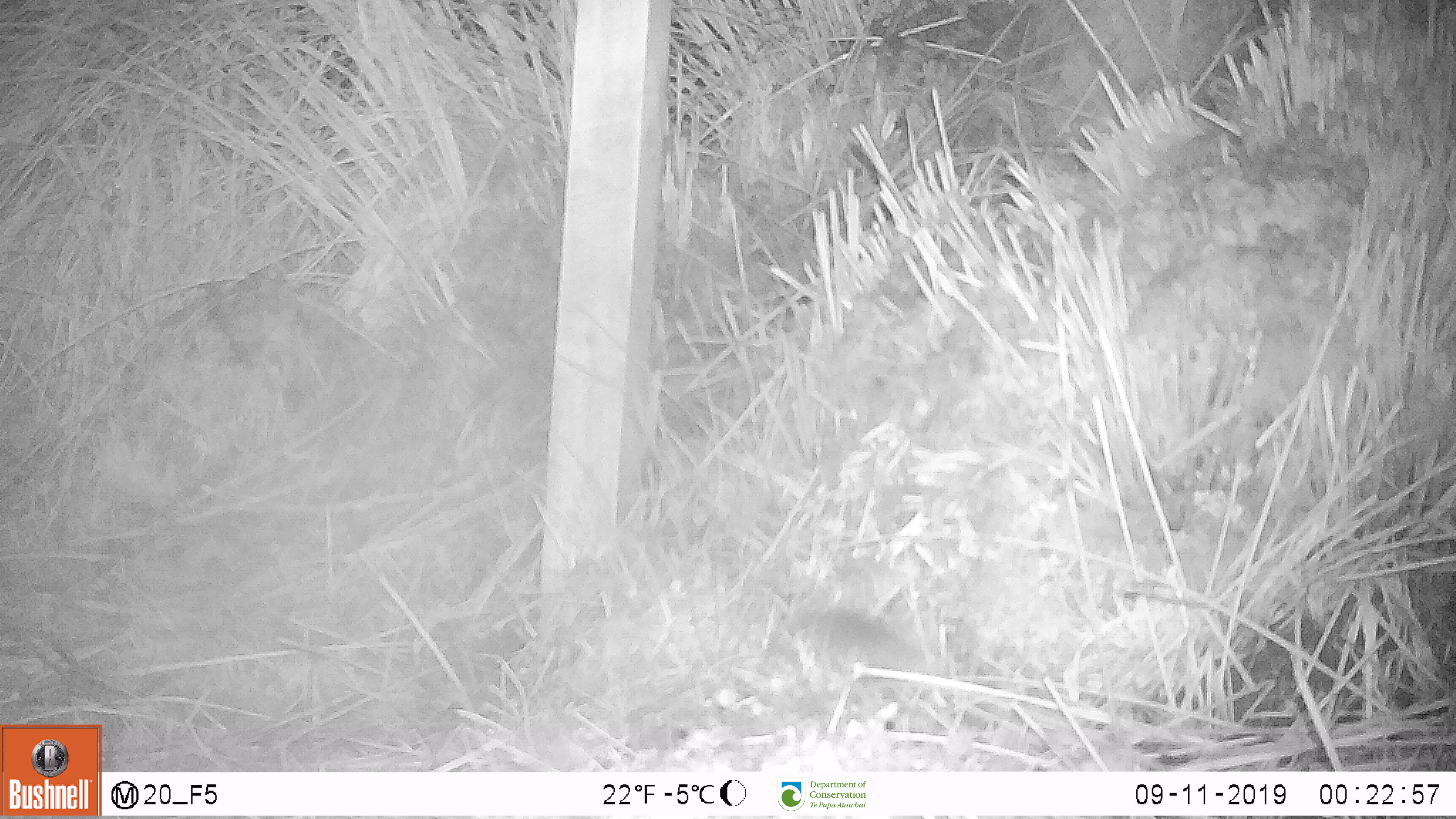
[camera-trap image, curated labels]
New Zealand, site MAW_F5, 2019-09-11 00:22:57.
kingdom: Animalia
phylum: Chordata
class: Mammalia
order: Rodentia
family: Muridae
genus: Mus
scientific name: Mus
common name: mouse